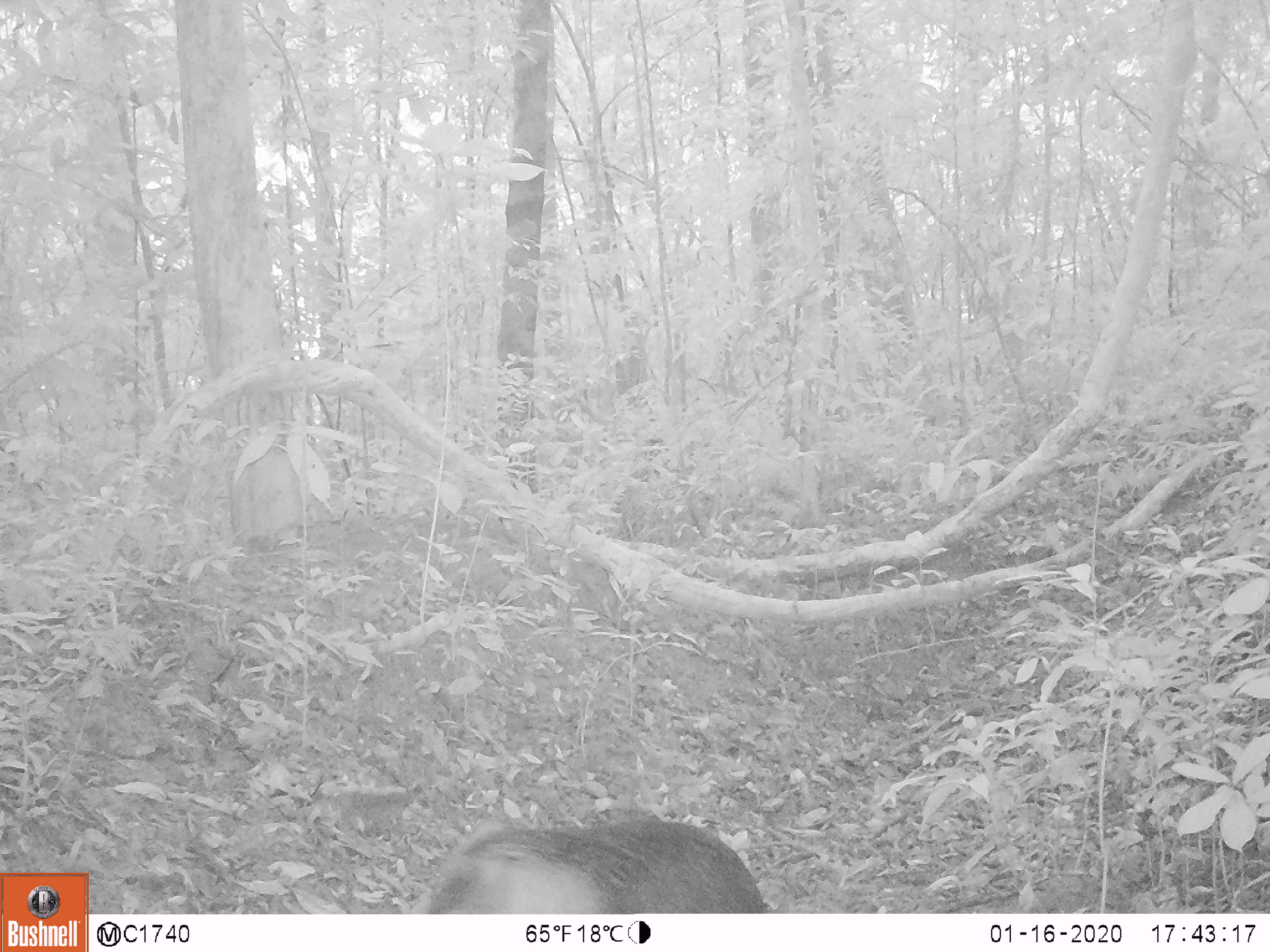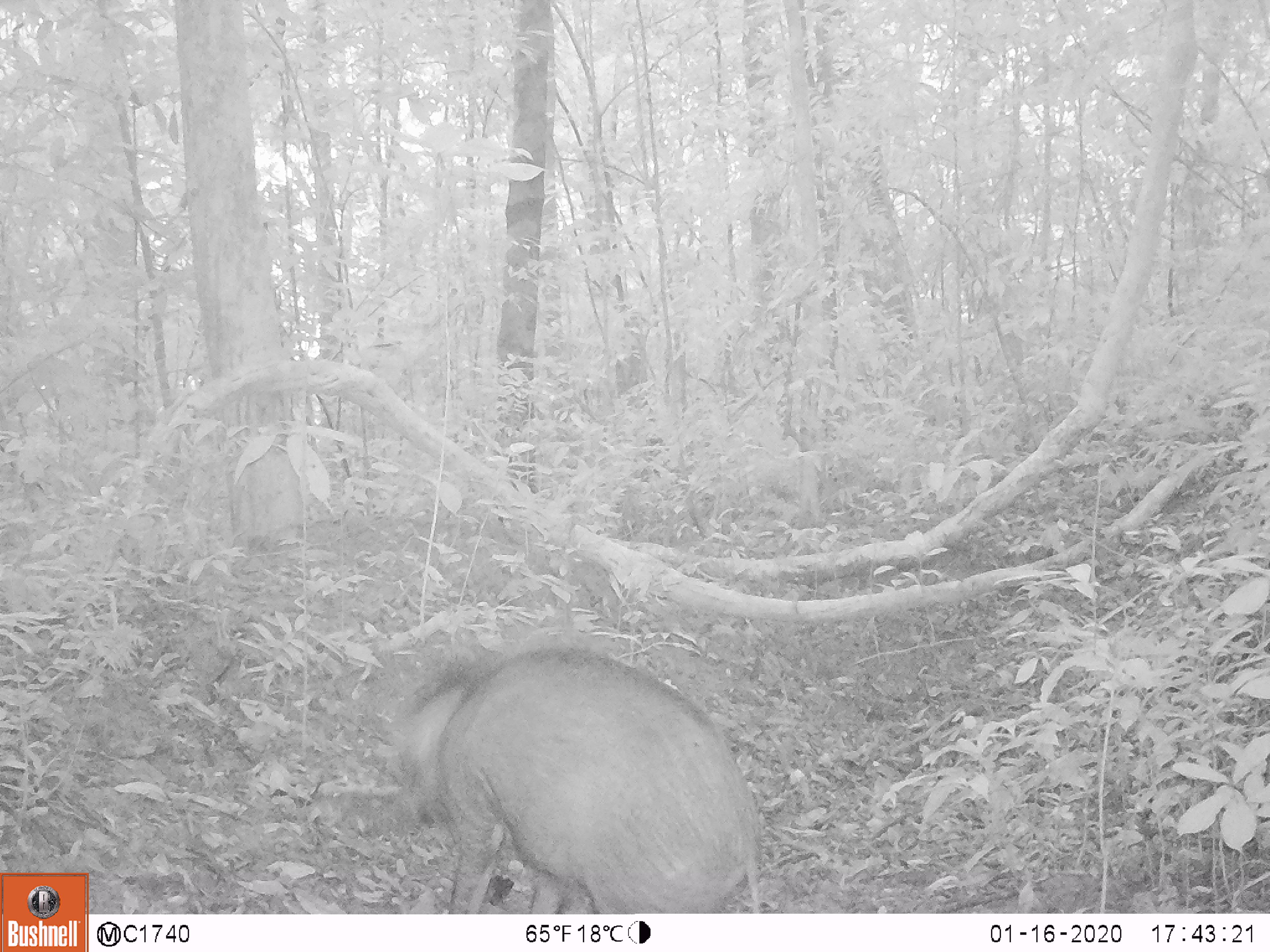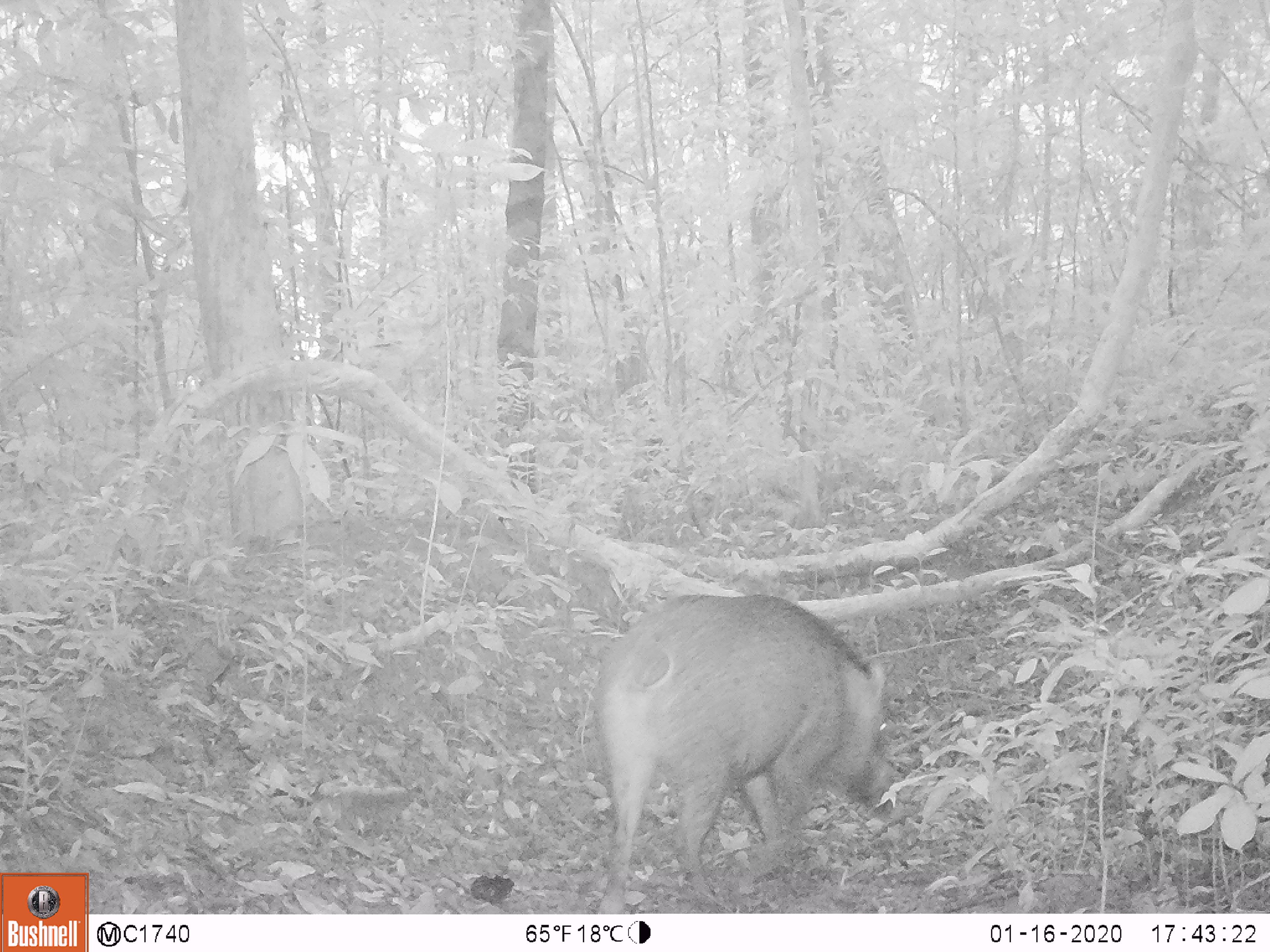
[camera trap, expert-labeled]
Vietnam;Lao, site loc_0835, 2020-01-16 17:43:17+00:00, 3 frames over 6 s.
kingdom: Animalia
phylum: Chordata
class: Mammalia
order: Artiodactyla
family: Suidae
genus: Sus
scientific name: Sus scrofa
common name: eurasian wild pig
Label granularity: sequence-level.